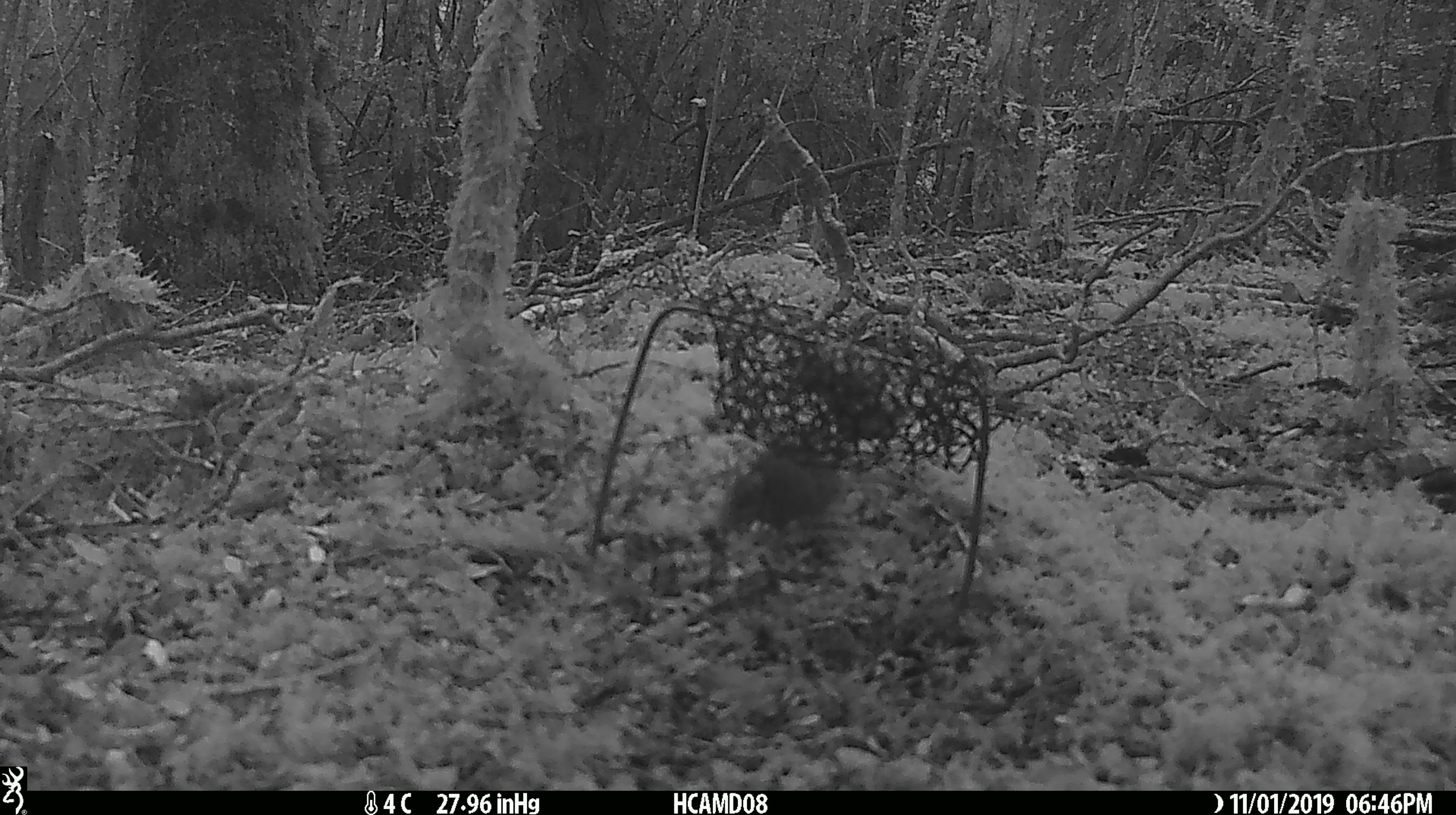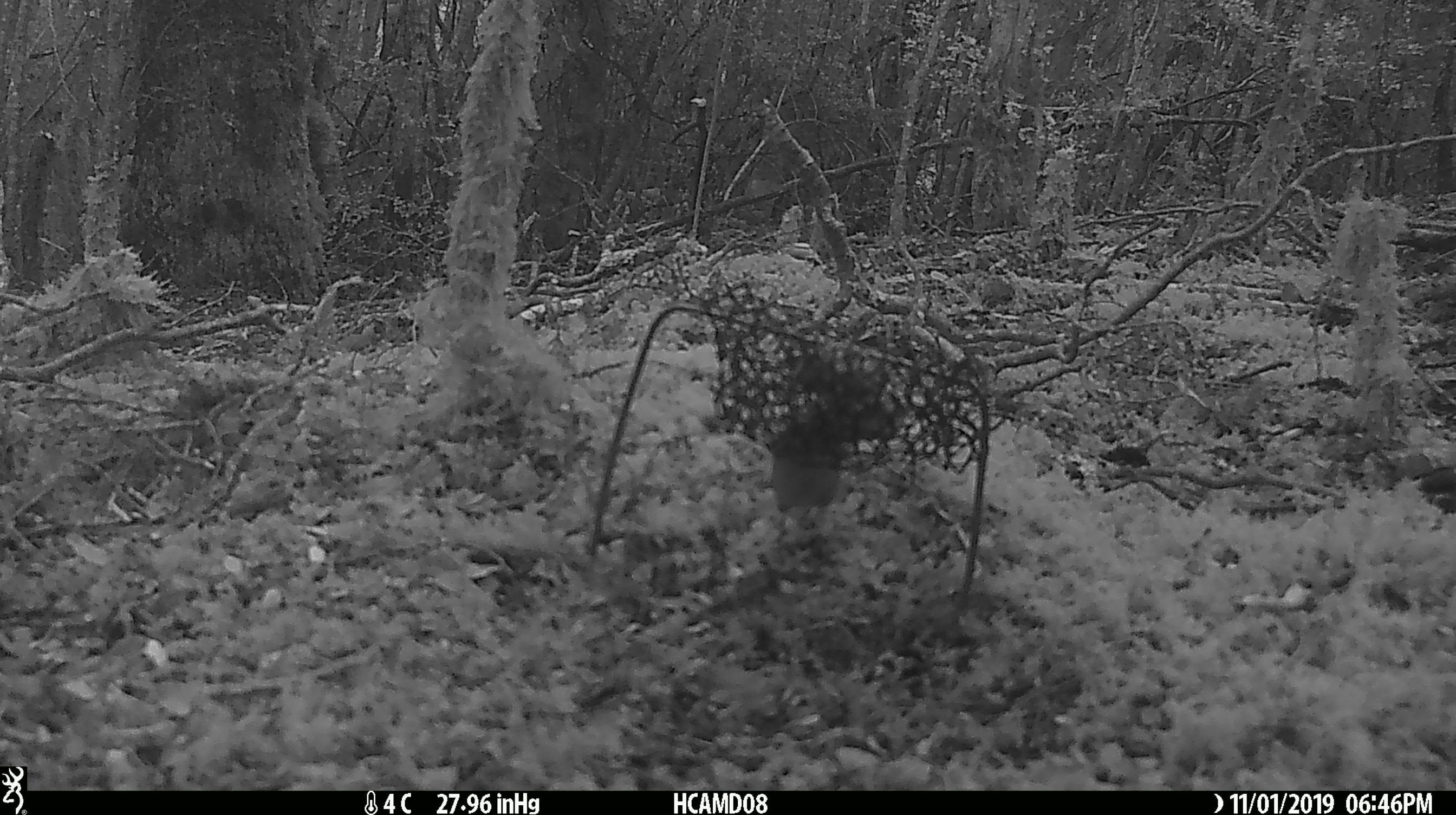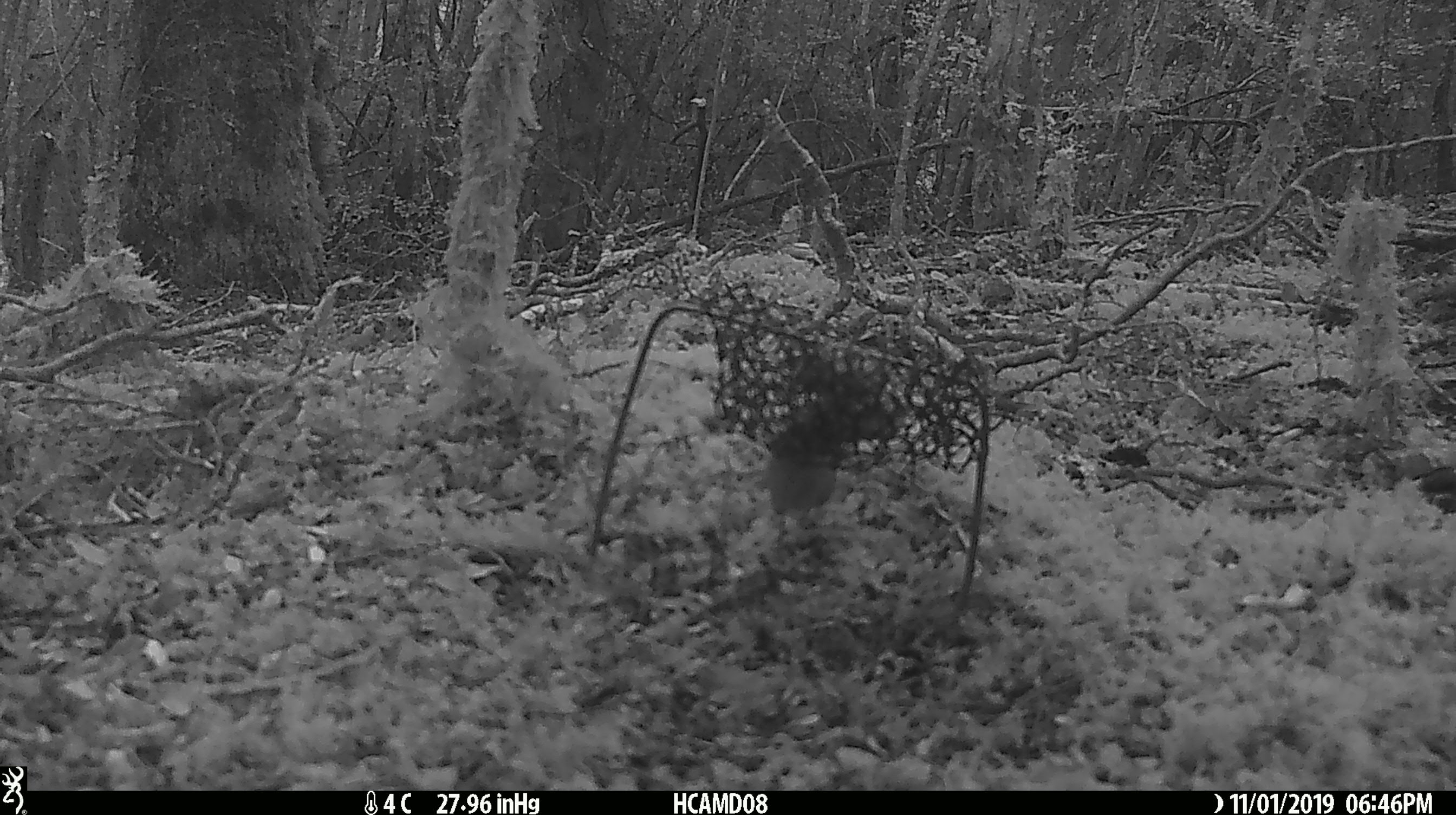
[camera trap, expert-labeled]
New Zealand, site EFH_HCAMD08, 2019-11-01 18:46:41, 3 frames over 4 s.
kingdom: Animalia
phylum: Chordata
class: Mammalia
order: Rodentia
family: Muridae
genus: Mus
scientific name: Mus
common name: mouse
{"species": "mouse (Mus)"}